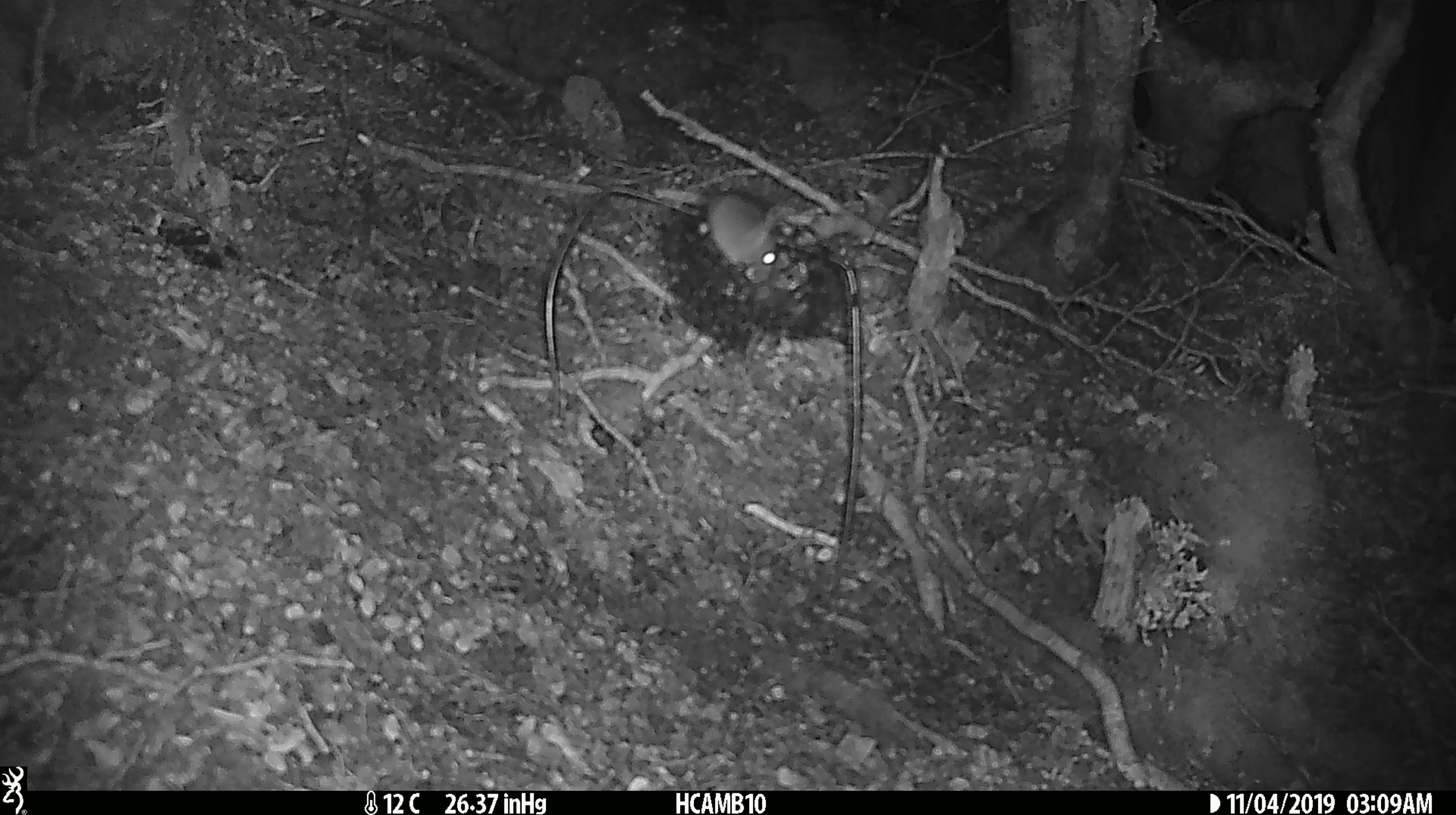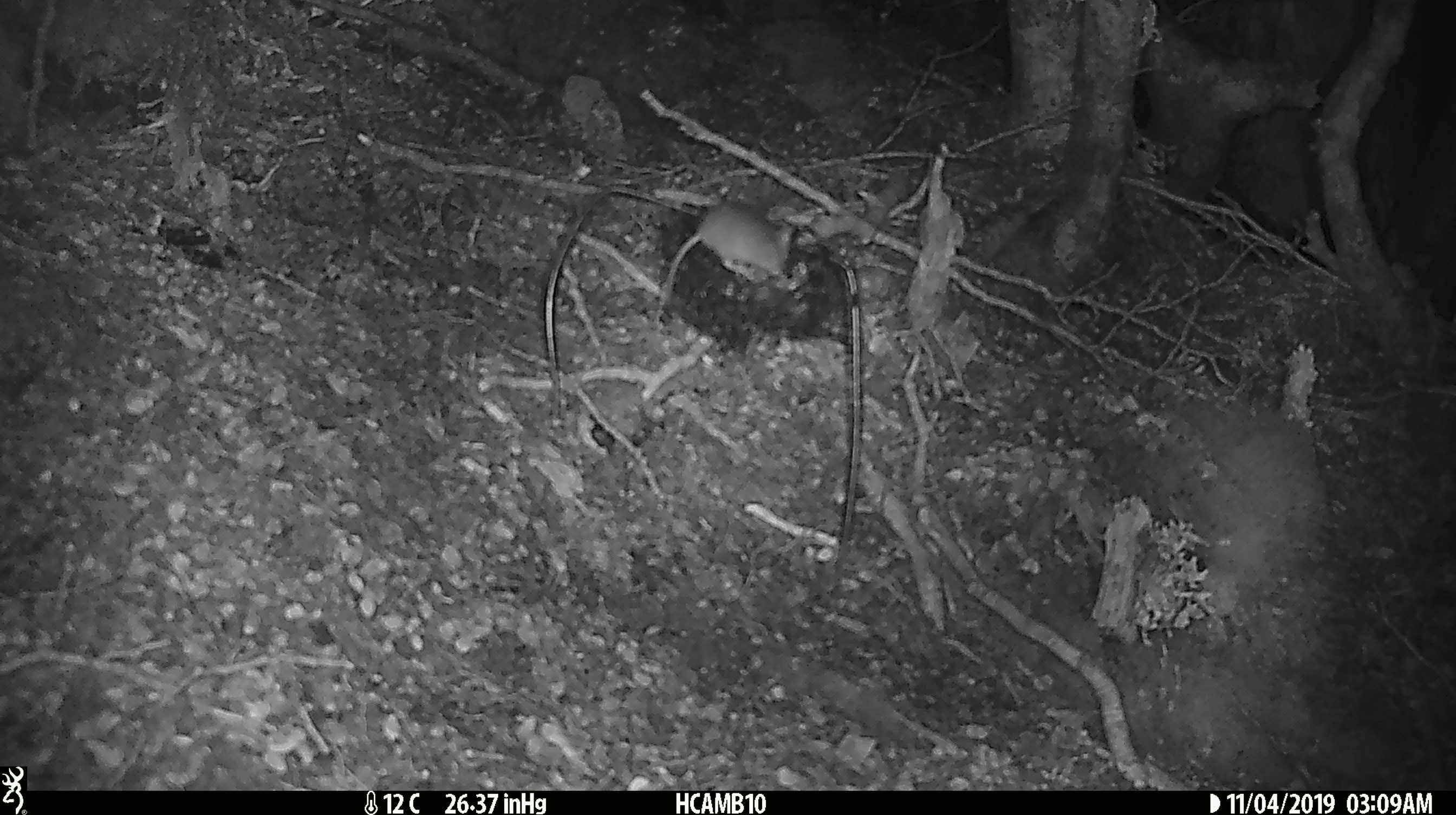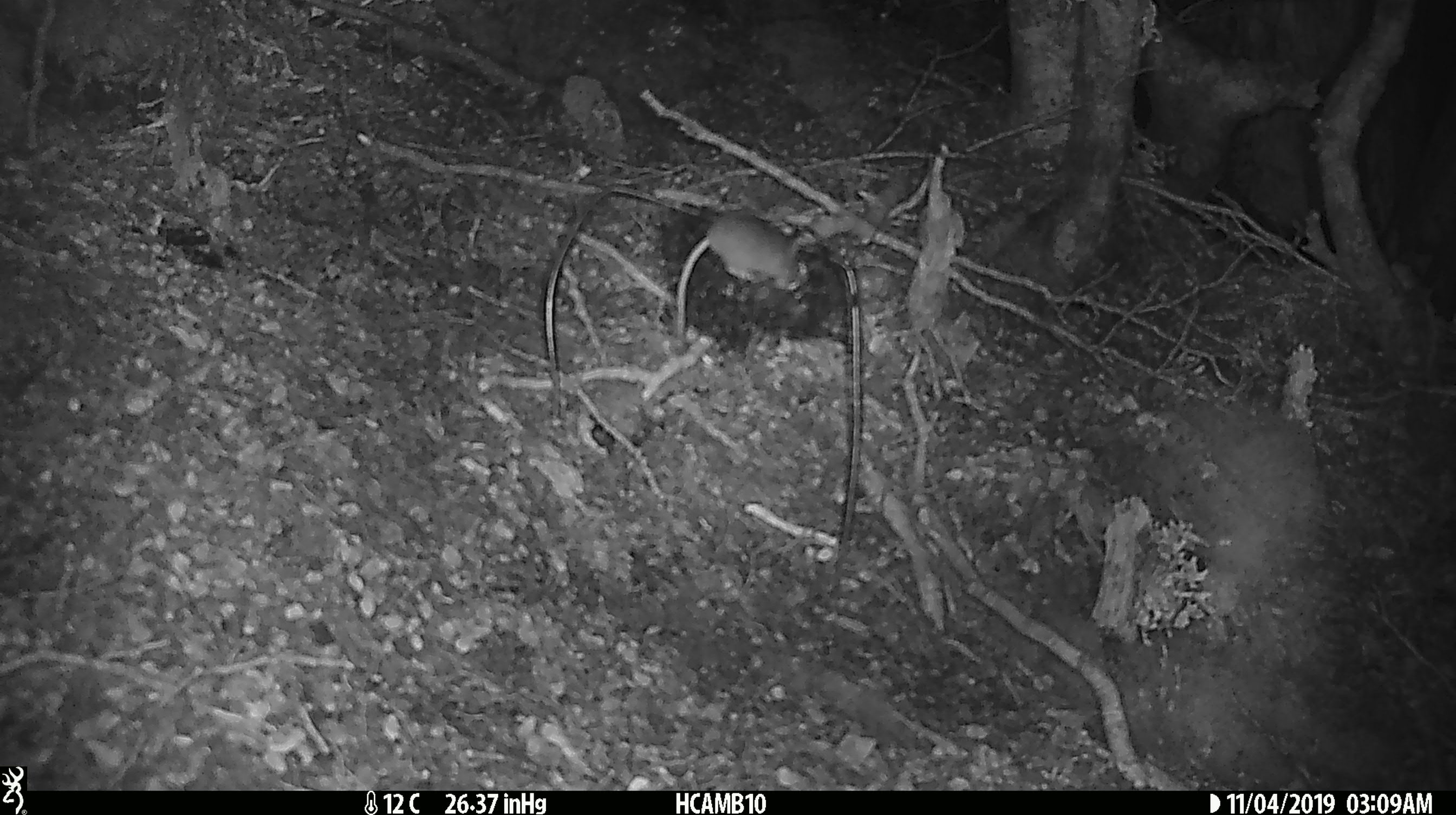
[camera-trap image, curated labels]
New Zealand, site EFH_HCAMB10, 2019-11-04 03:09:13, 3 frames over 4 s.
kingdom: Animalia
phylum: Chordata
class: Mammalia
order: Rodentia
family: Muridae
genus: Mus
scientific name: Mus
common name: mouse